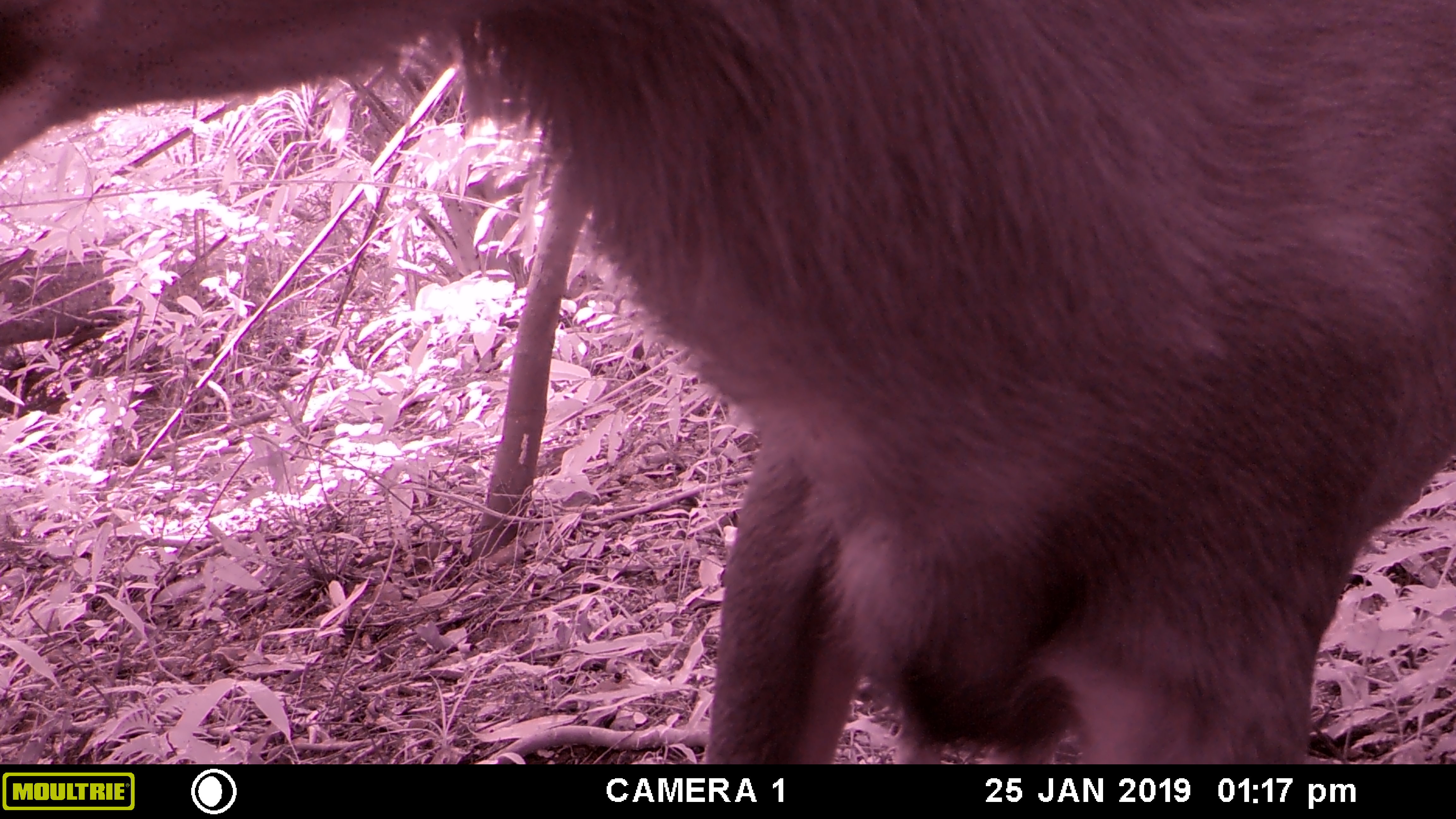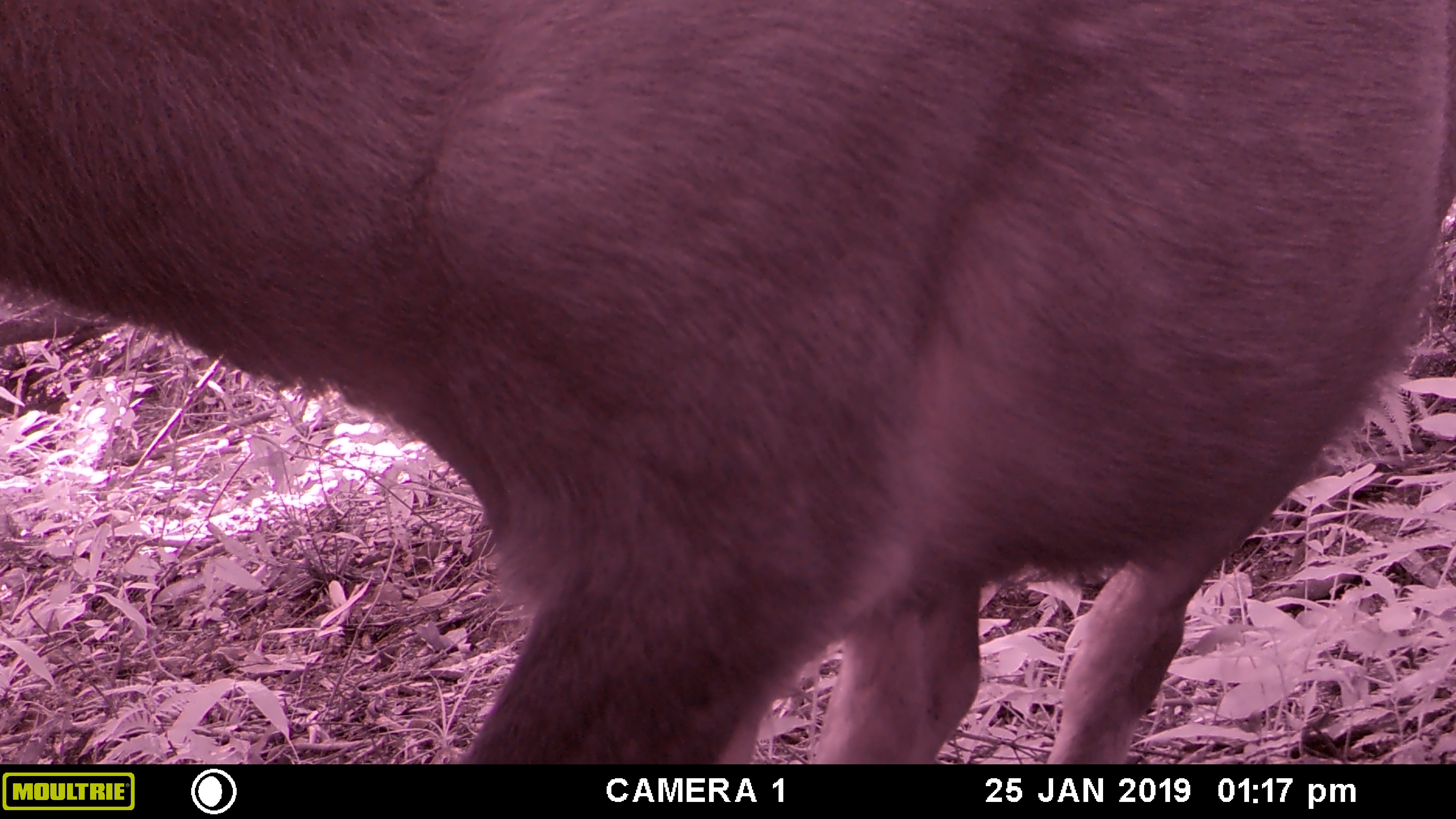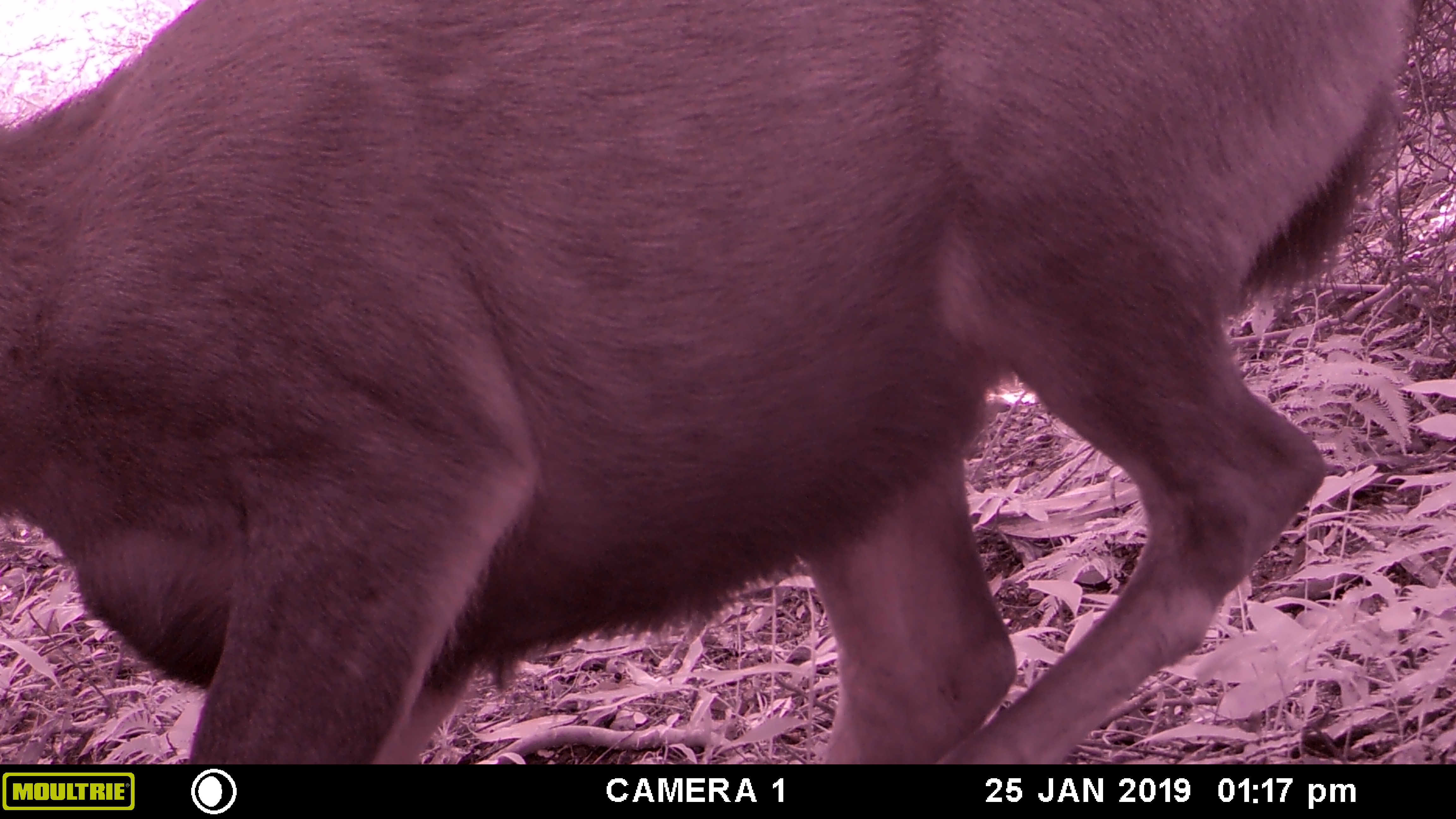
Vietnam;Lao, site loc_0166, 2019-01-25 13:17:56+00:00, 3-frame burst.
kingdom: Animalia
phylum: Chordata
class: Mammalia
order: Artiodactyla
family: Cervidae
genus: Rusa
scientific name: Rusa unicolor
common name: sambar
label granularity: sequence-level